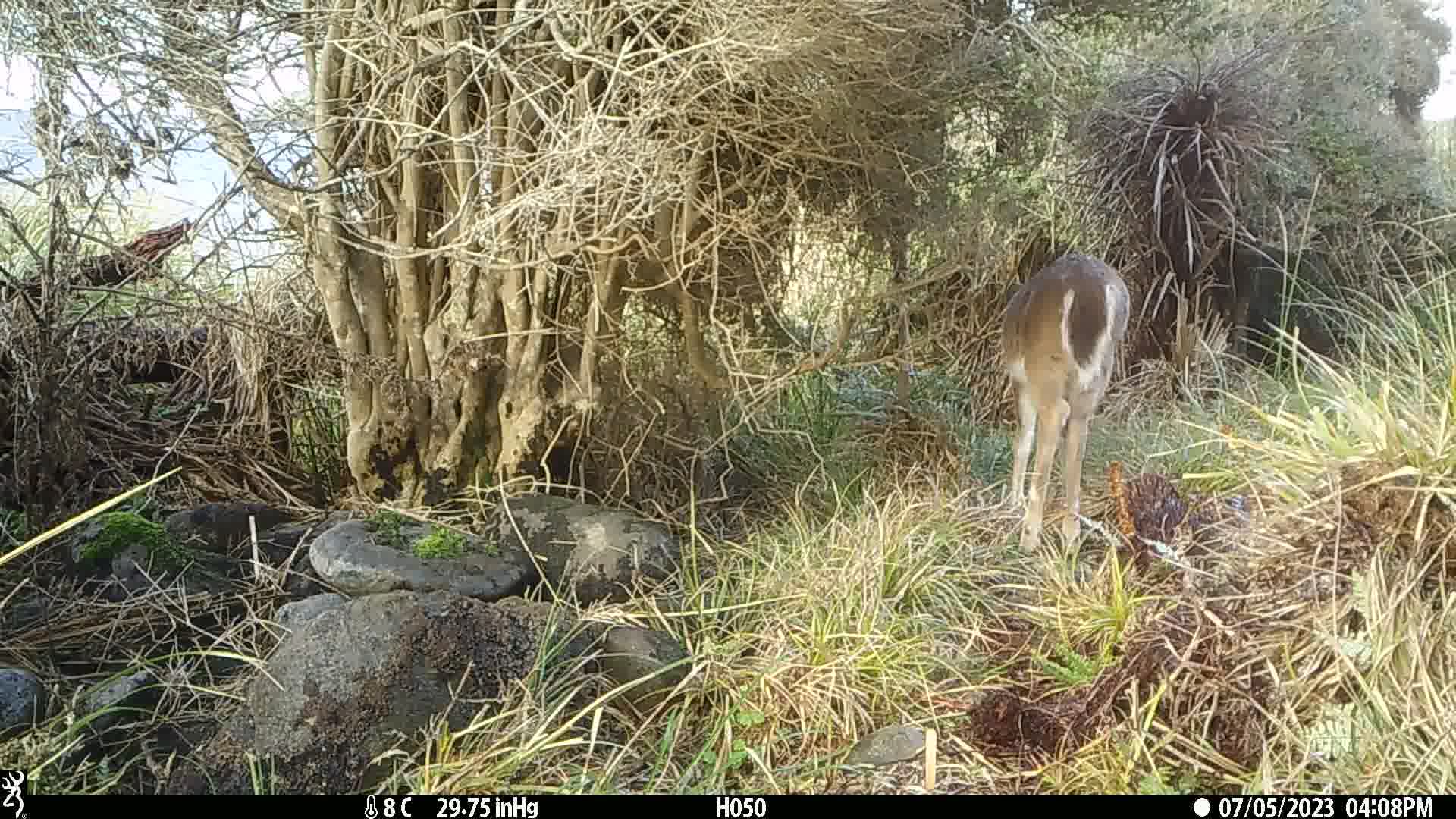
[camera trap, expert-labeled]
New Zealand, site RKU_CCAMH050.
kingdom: Animalia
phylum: Chordata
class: Mammalia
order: Artiodactyla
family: Cervidae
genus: Odocoileus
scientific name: Odocoileus virginianus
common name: white-tailed deer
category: white tailed deer